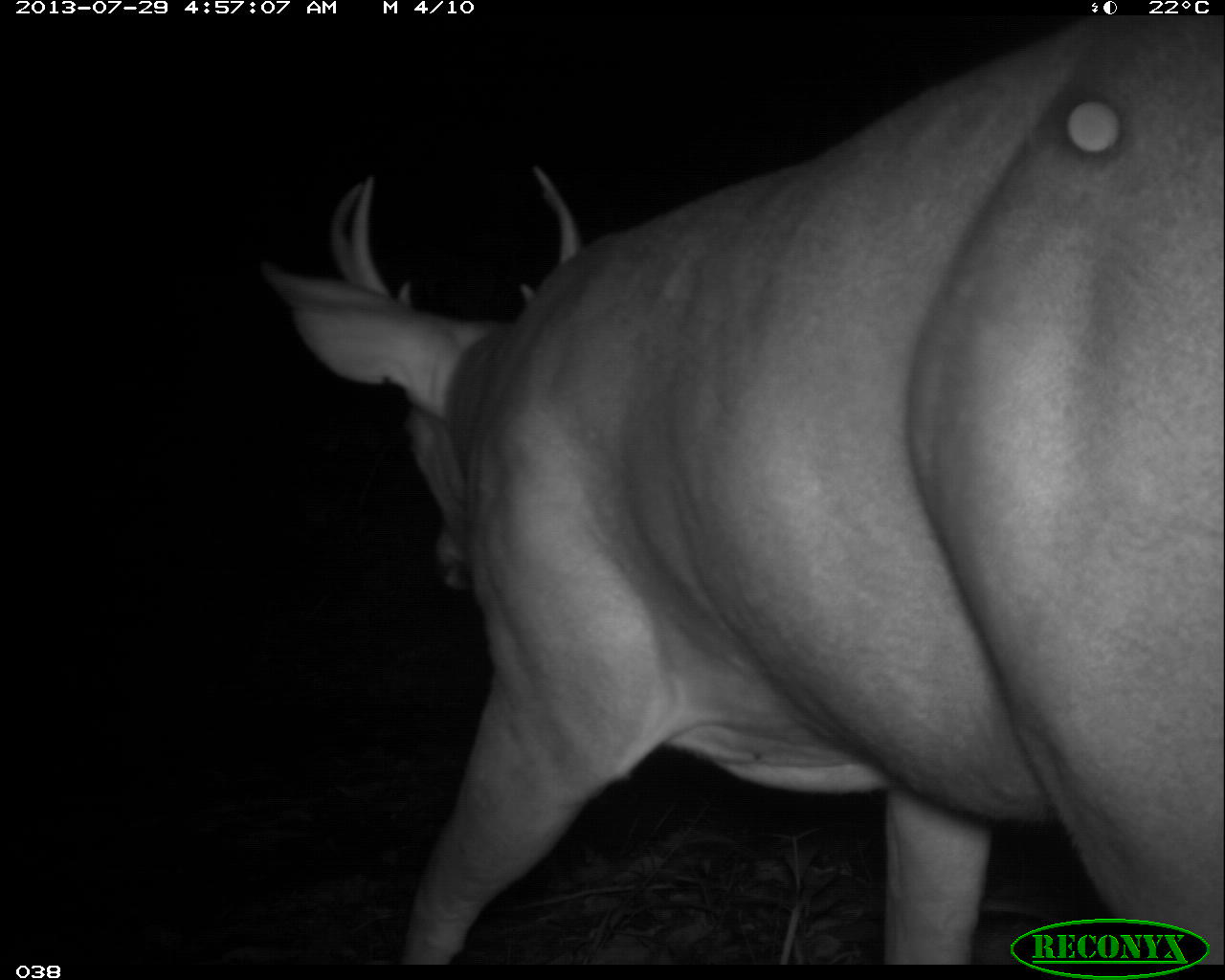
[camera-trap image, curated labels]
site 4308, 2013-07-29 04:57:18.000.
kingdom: Animalia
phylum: Chordata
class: Mammalia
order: Artiodactyla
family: Cervidae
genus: Odocoileus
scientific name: Odocoileus virginianus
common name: white-tailed deer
Odocoileus virginianus (white-tailed deer), count 1, sex male.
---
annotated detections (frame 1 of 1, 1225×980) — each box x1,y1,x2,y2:
odocoileus virginianus: 253,11,1219,964